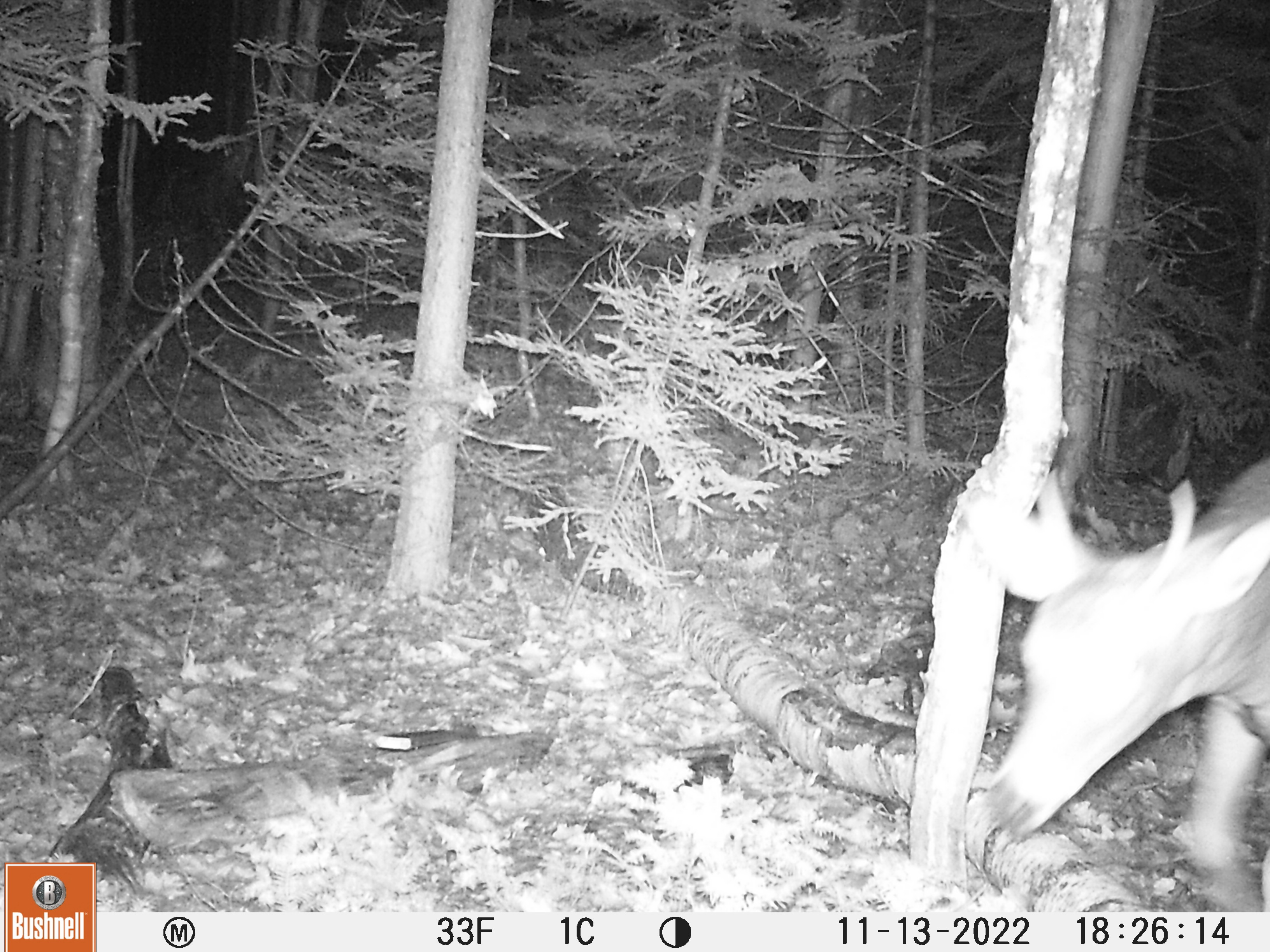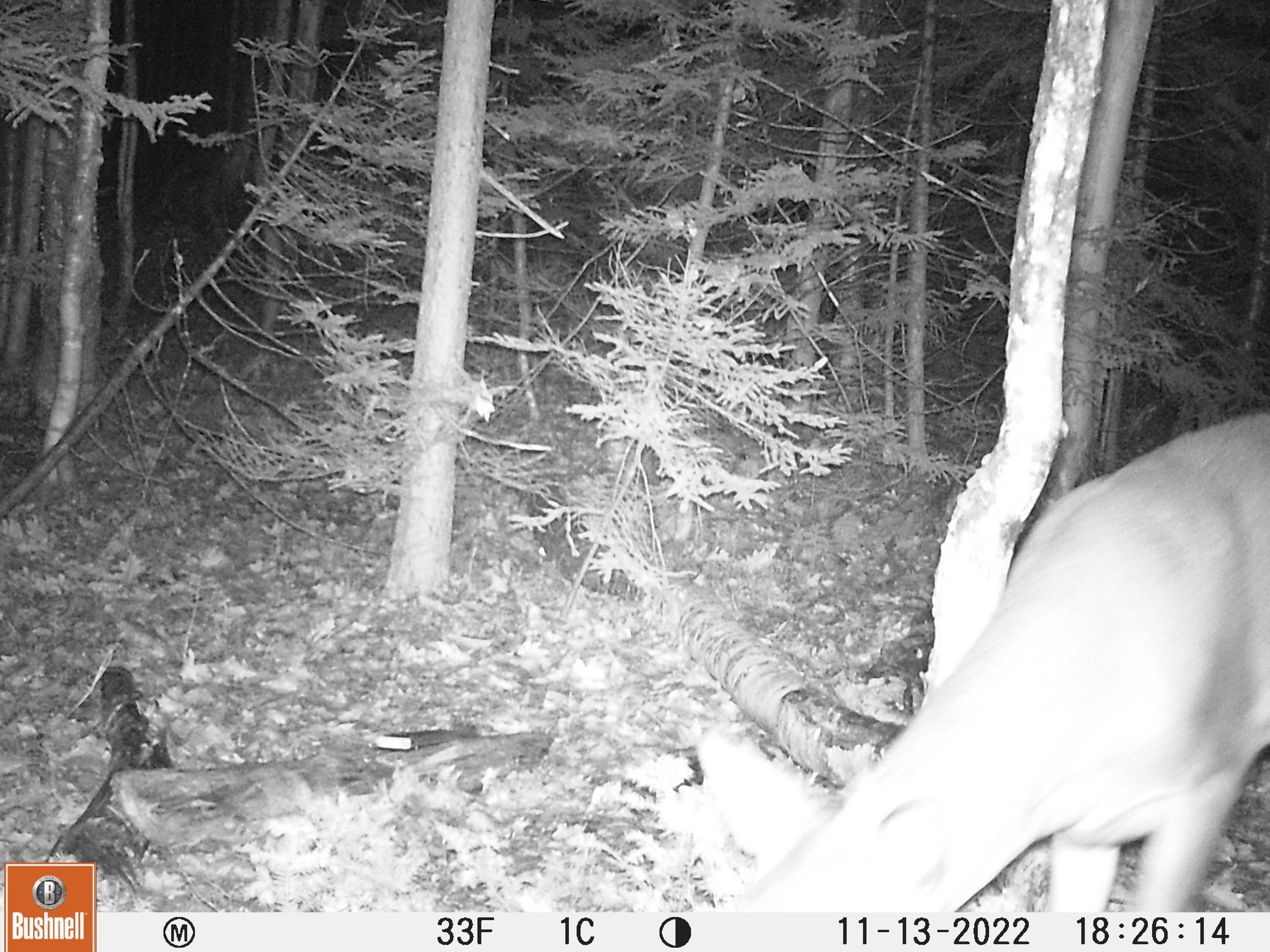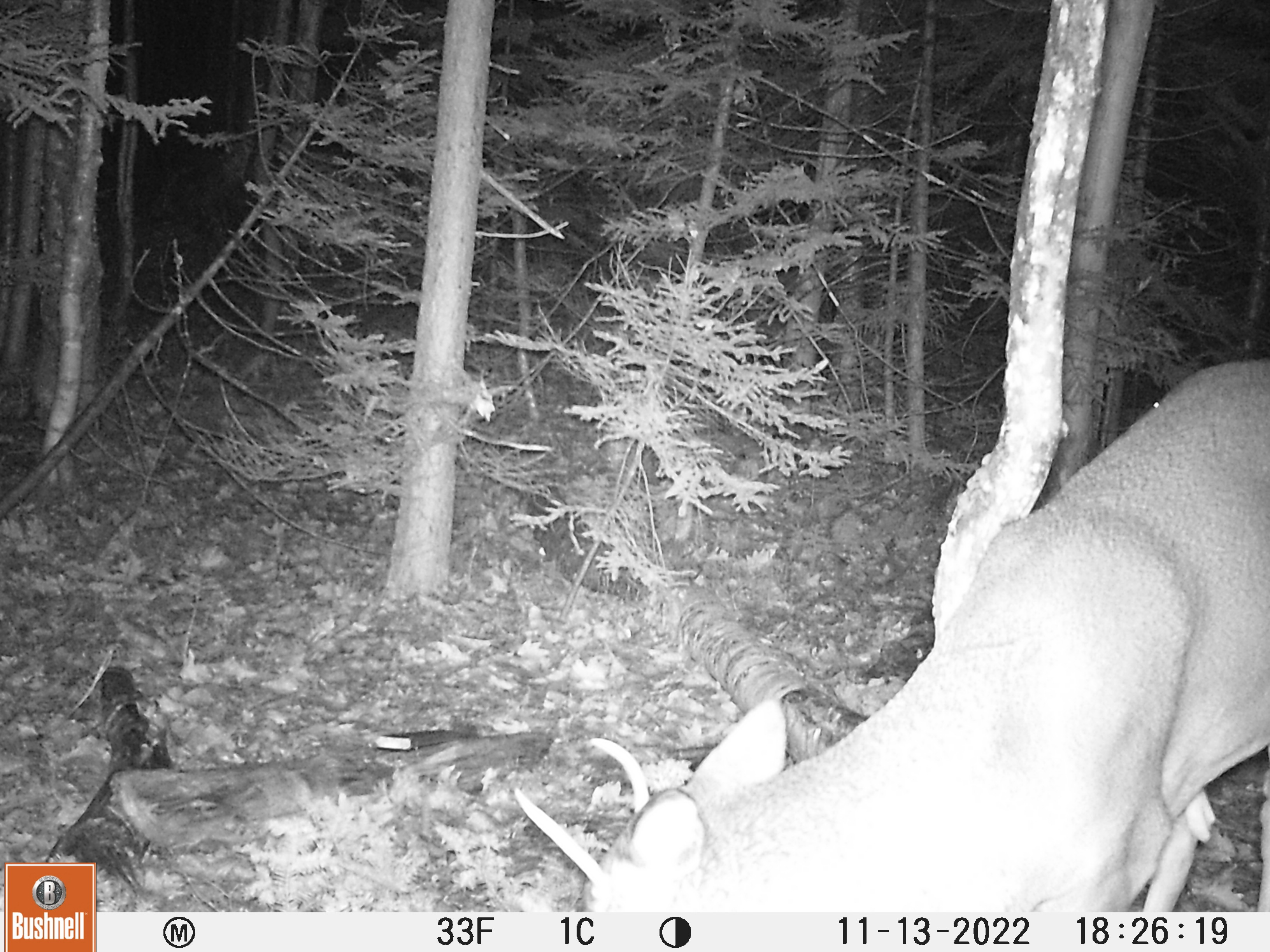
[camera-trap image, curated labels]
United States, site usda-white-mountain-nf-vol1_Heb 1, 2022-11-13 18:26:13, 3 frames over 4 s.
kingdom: Animalia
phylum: Chordata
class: Mammalia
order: Artiodactyla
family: Cervidae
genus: Odocoileus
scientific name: Odocoileus virginianus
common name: white-tailed deer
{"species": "white-tailed deer (Odocoileus virginianus)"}